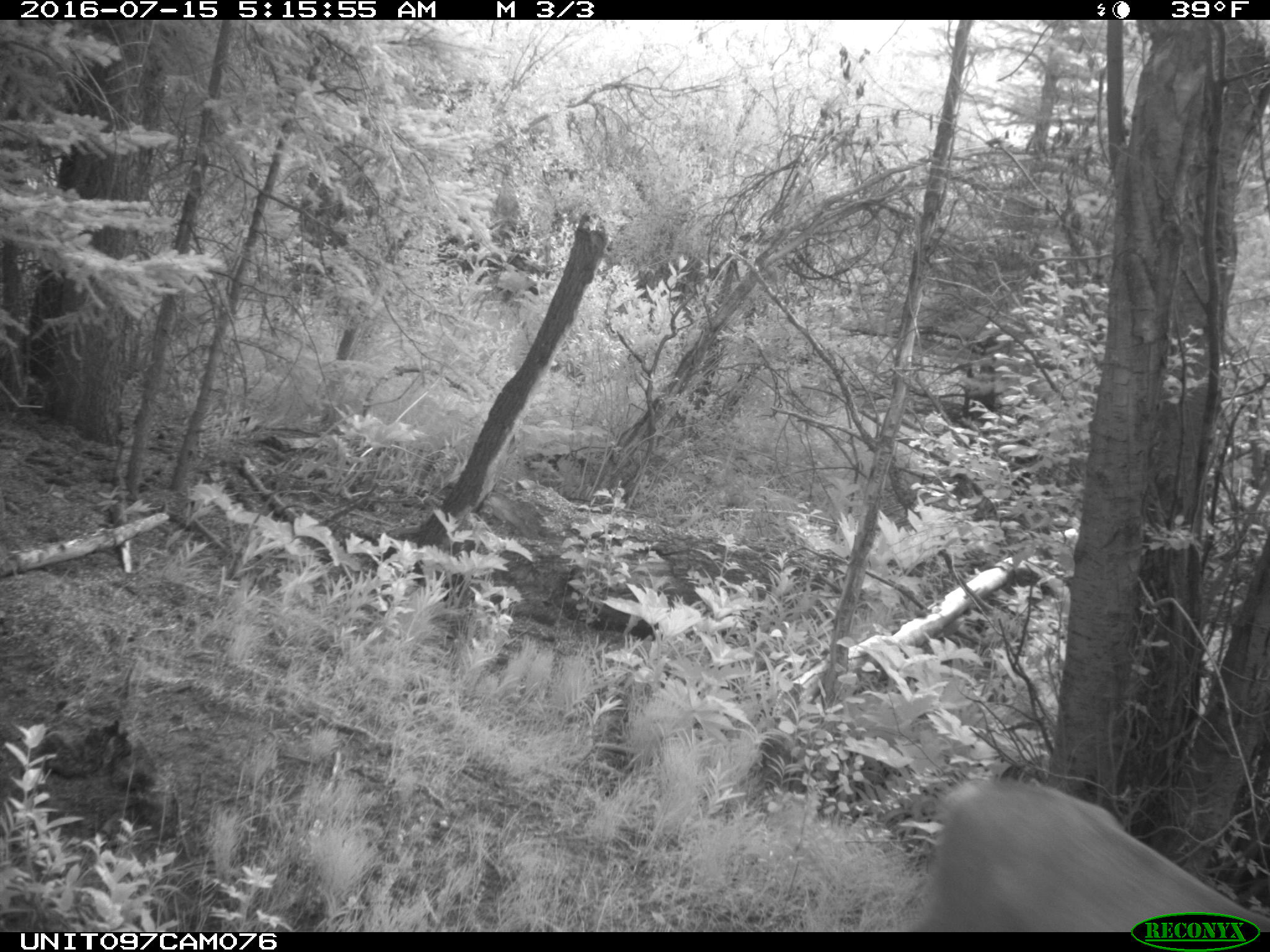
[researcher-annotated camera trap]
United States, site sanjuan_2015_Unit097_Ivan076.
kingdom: Animalia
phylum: Chordata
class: Mammalia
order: Artiodactyla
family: Cervidae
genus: Odocoileus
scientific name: Odocoileus hemionus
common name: mule deer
Odocoileus hemionus (mule deer).